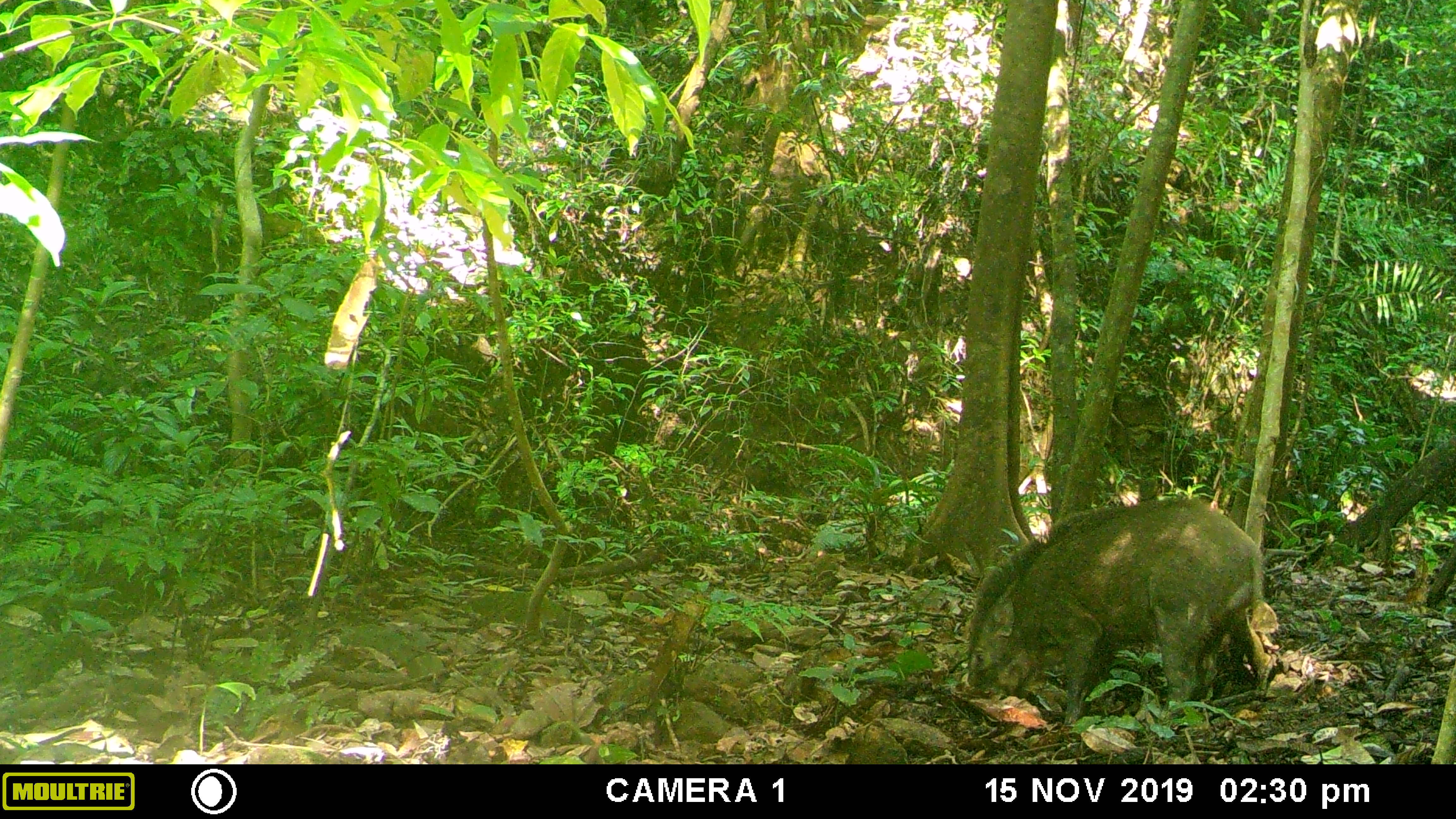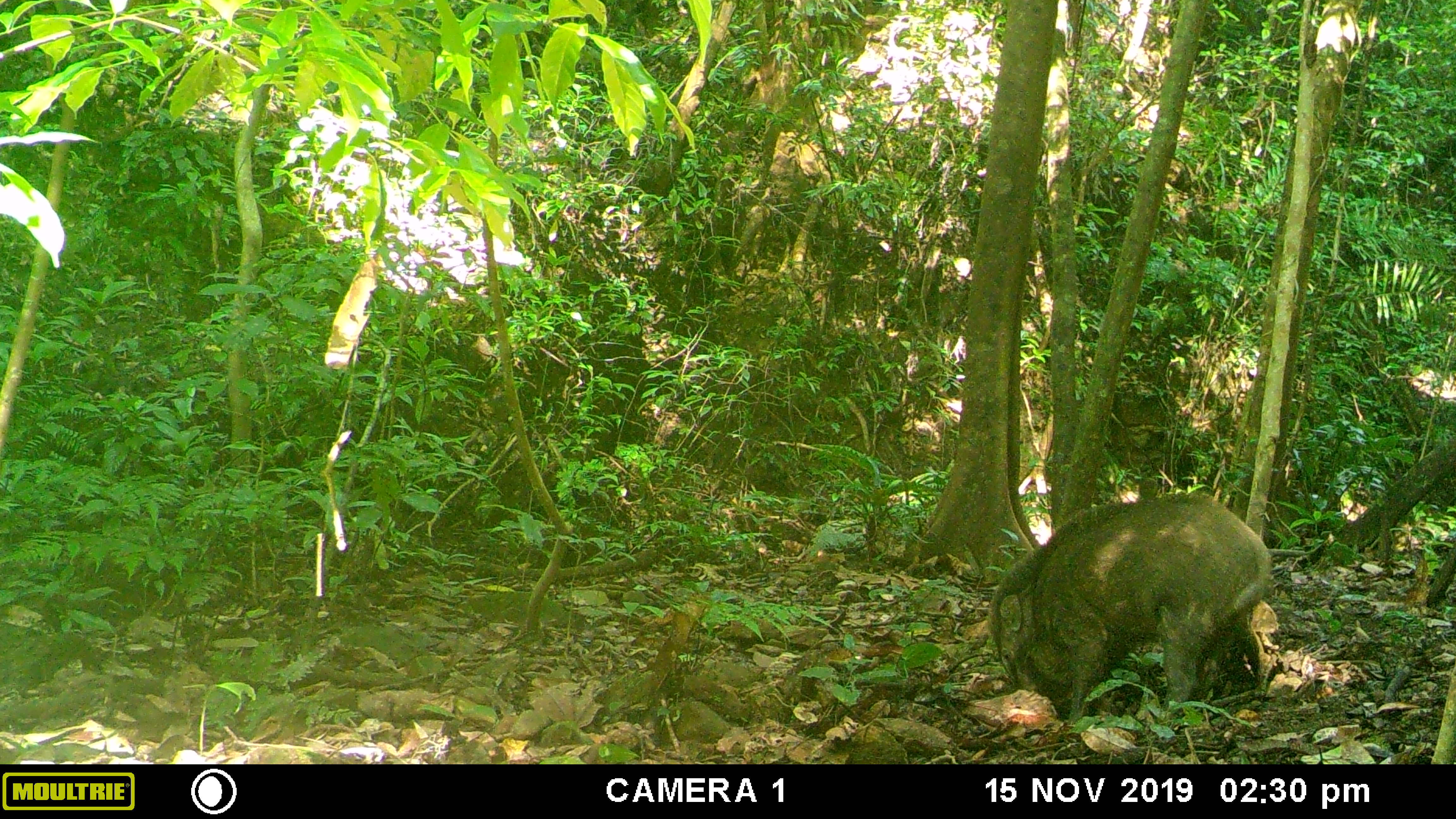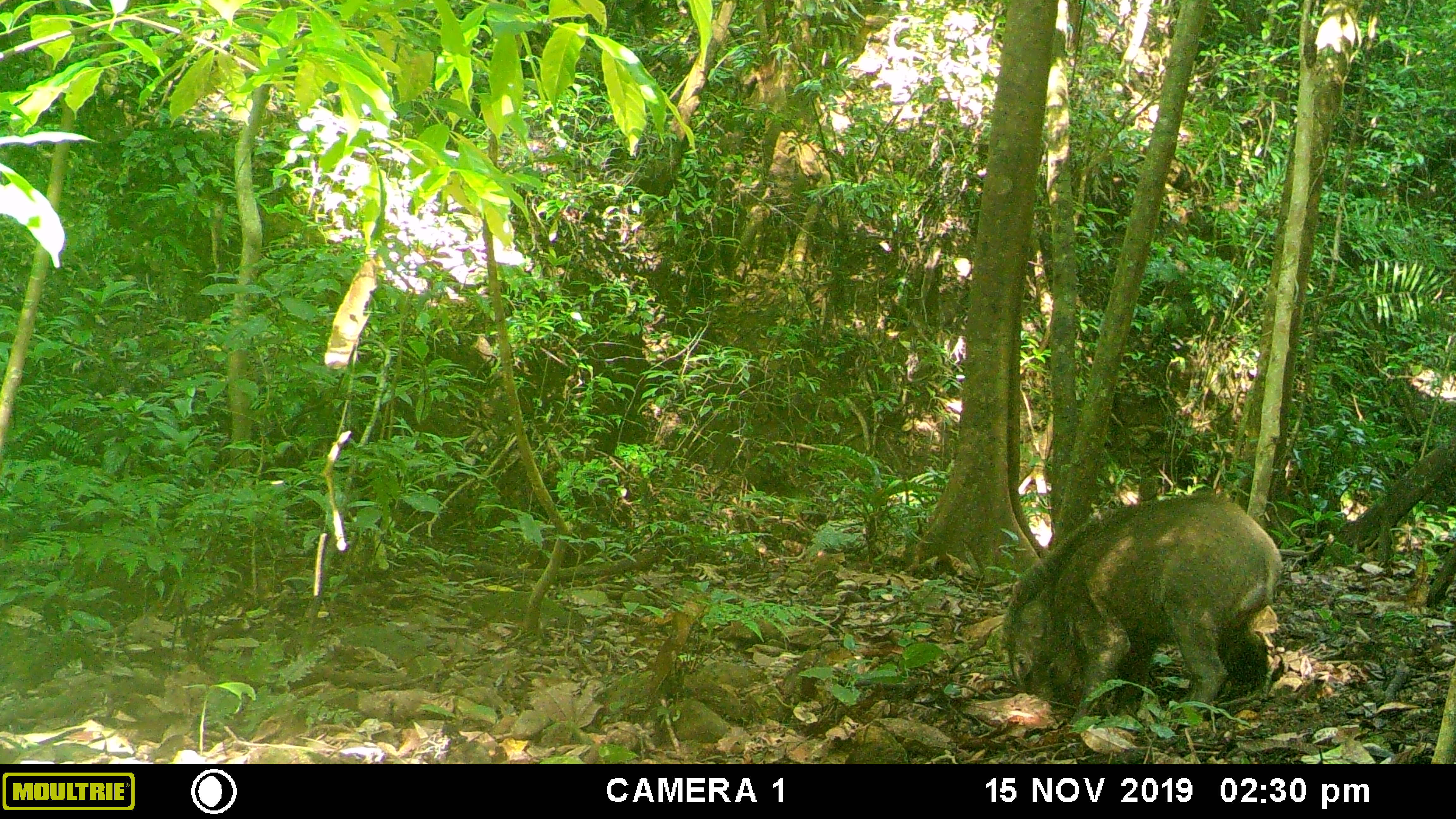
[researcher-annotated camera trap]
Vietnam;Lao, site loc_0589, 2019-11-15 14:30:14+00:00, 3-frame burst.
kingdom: Animalia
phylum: Chordata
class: Mammalia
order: Artiodactyla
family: Suidae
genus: Sus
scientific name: Sus scrofa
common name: eurasian wild pig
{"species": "eurasian wild pig (Sus scrofa)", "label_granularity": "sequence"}